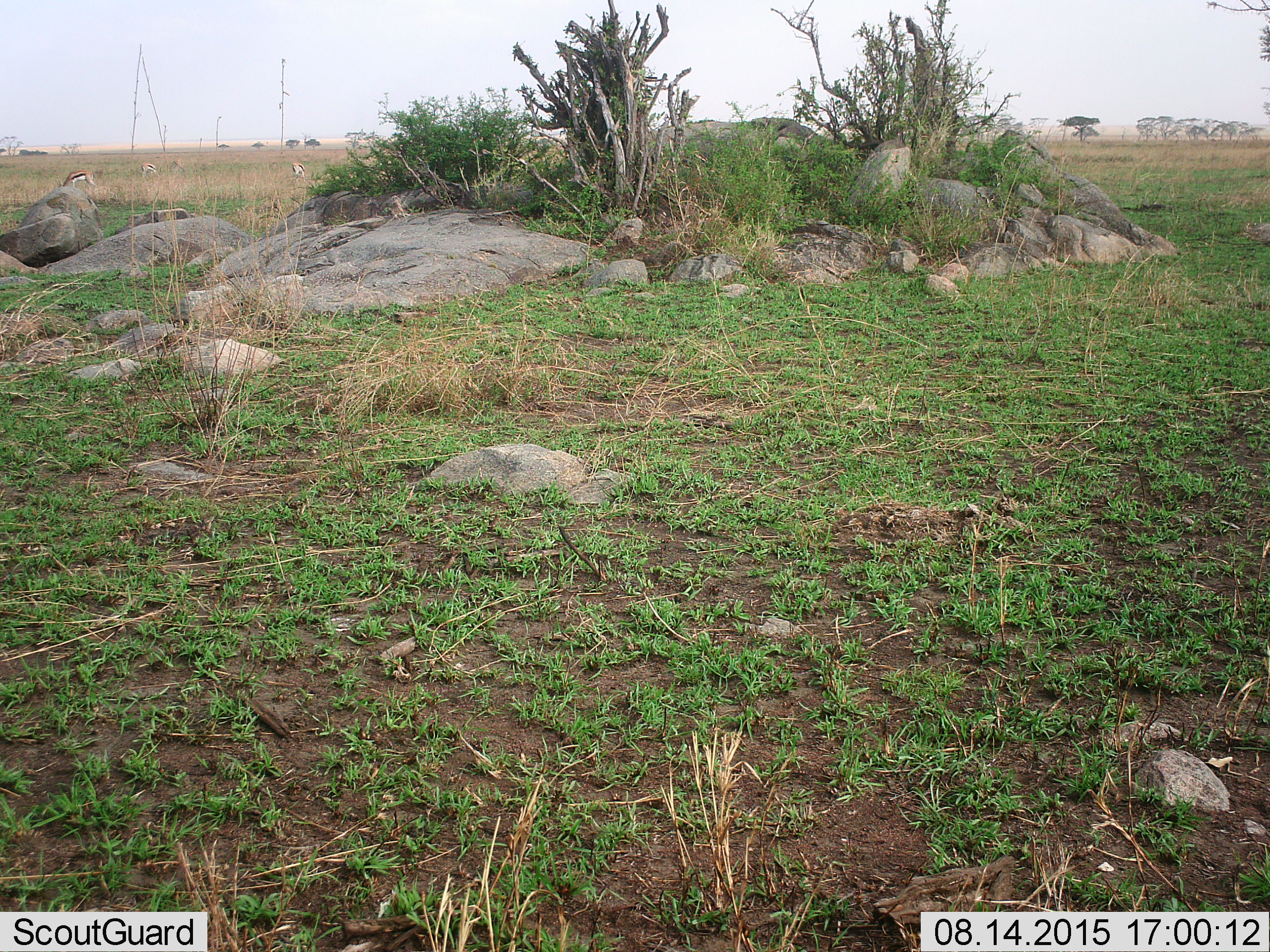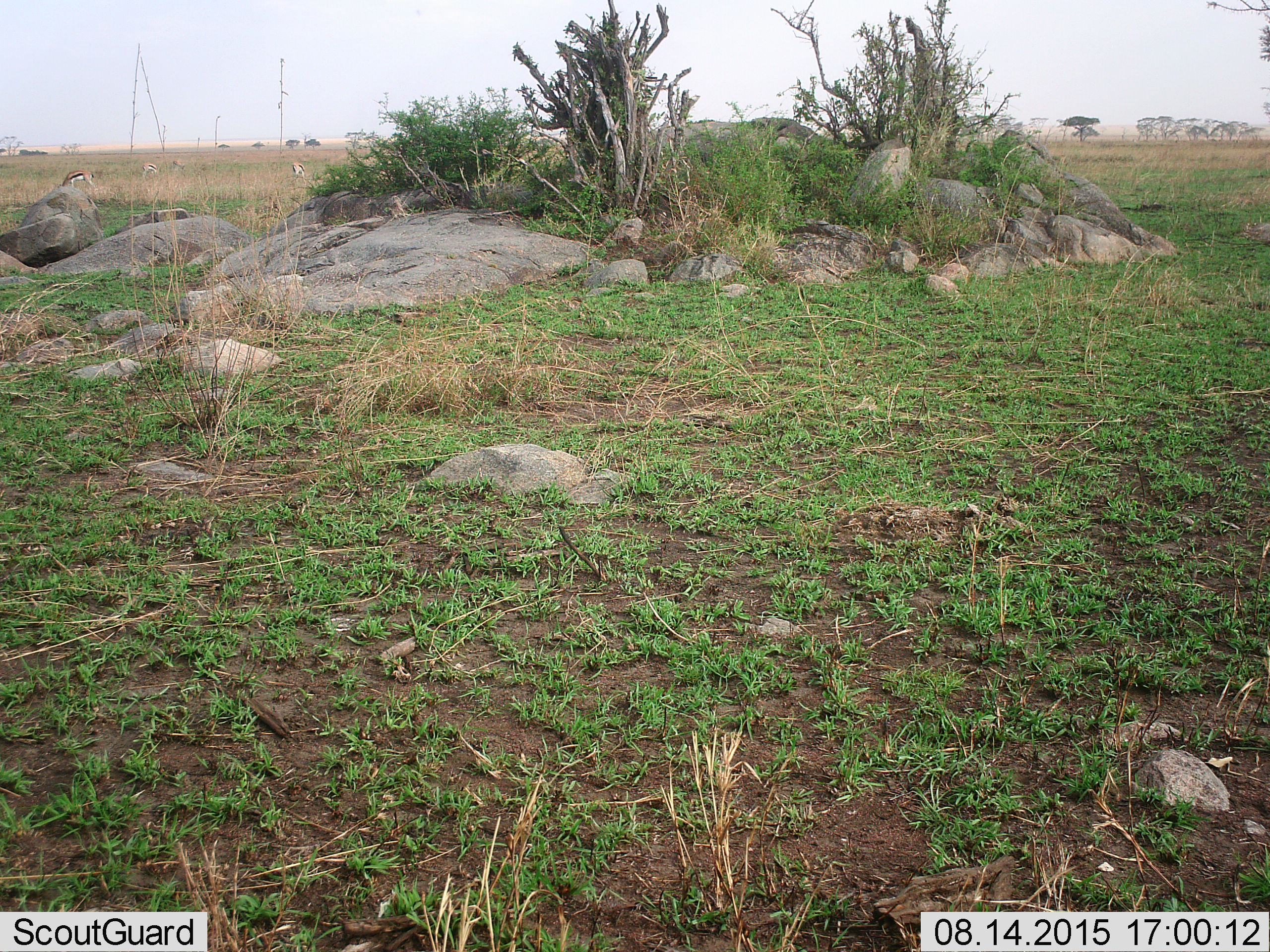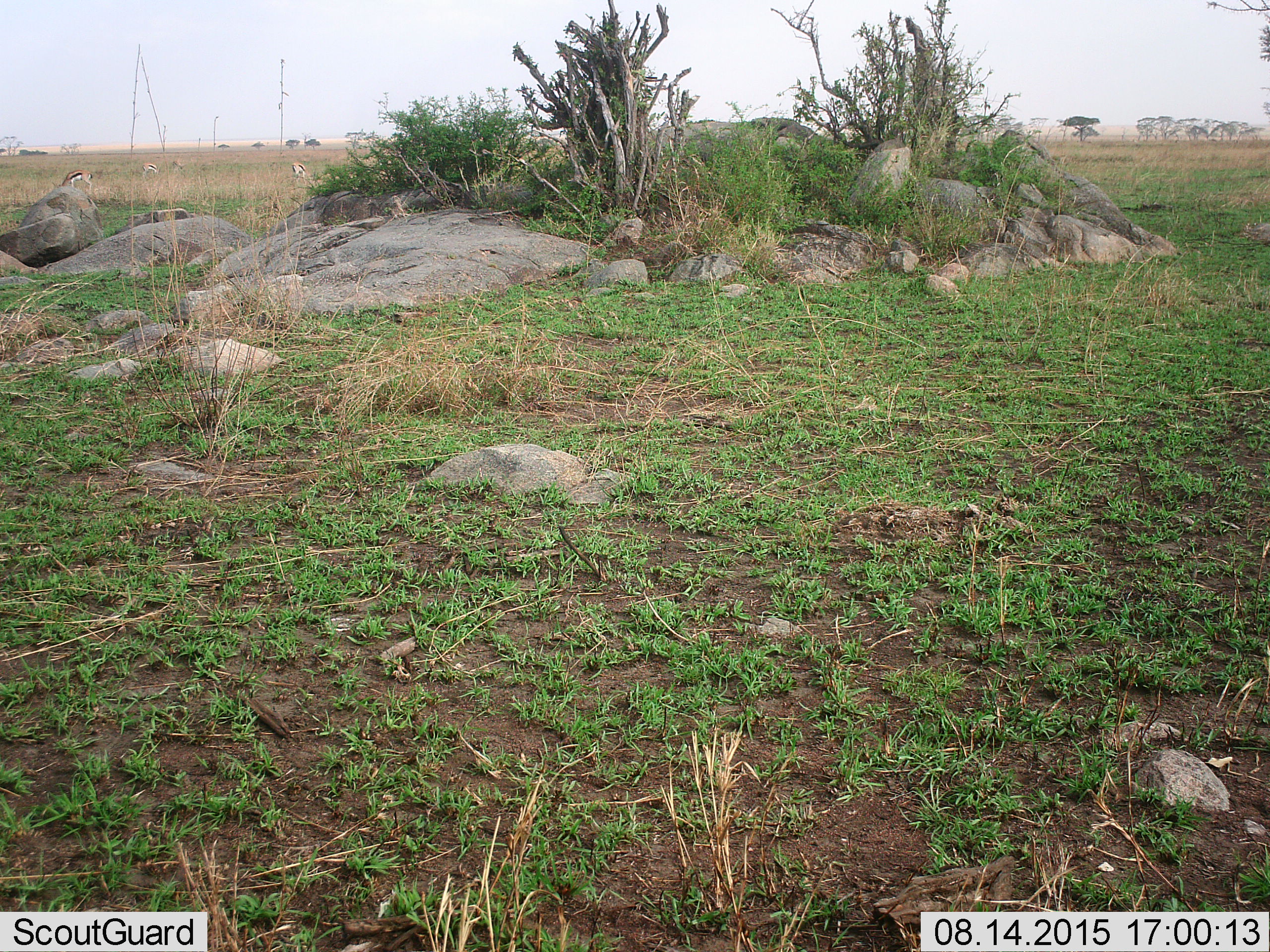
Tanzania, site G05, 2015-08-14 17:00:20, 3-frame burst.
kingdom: Animalia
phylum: Chordata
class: Mammalia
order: Artiodactyla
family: Bovidae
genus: Eudorcas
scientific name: Eudorcas thomsonii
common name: thomson's gazelle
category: gazellethomsons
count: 4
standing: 50%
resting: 0%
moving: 25%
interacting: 0%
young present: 0%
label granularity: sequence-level